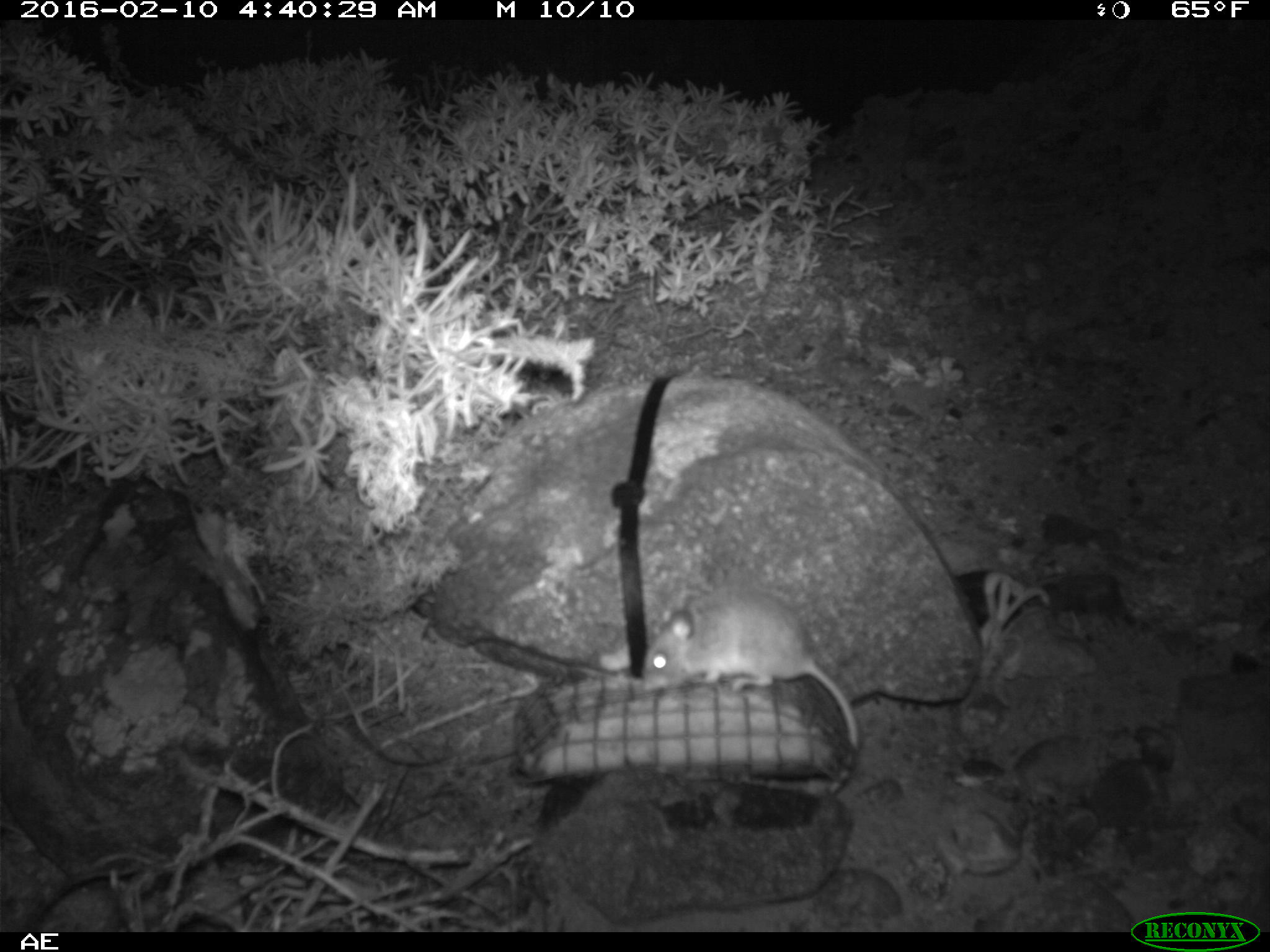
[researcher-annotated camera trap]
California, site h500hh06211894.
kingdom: Animalia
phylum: Chordata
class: Mammalia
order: Rodentia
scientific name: Rodentia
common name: rodent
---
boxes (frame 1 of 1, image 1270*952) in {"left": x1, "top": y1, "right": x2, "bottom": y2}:
rodent: {"left": 636, "top": 586, "right": 859, "bottom": 799}